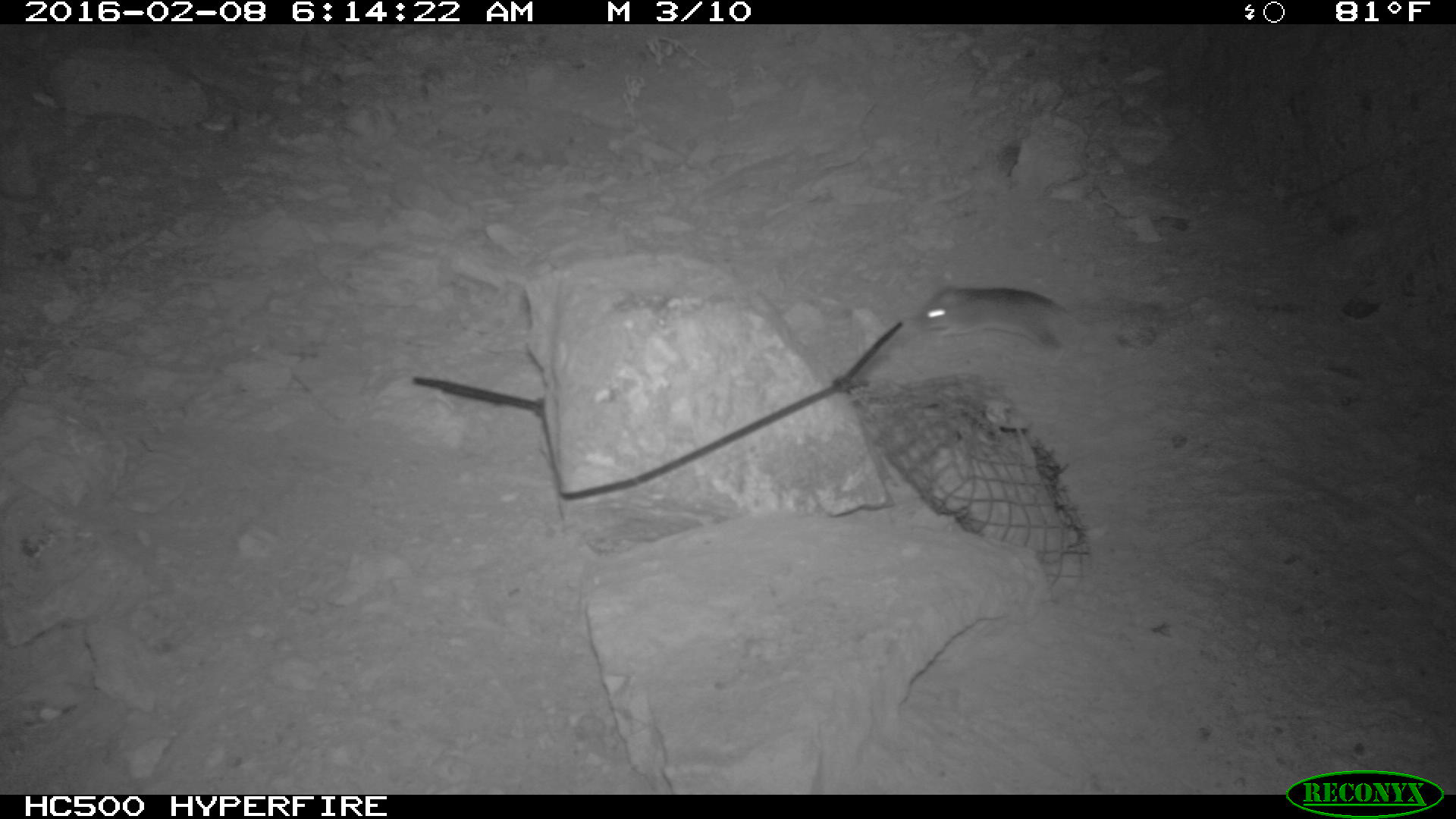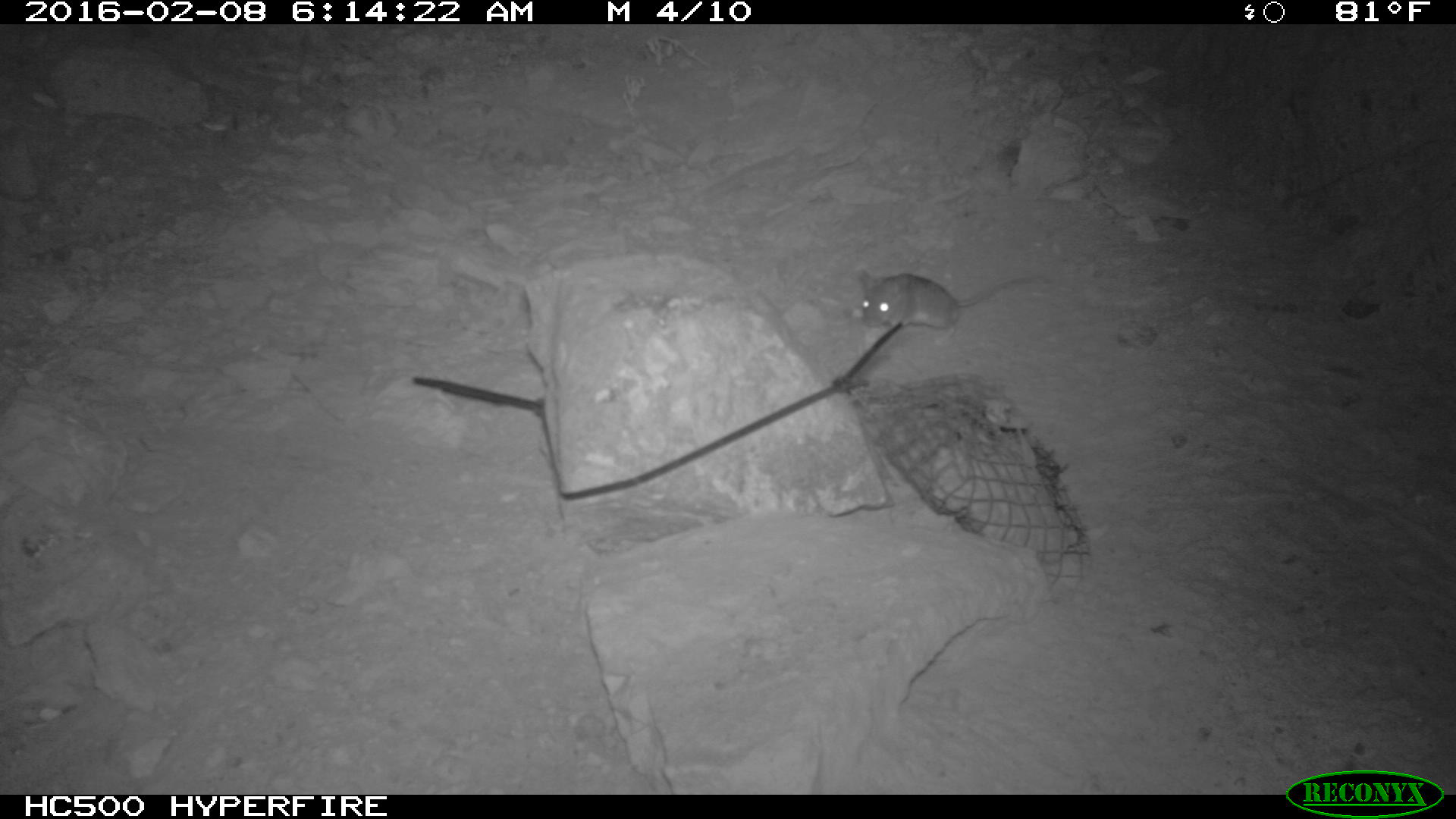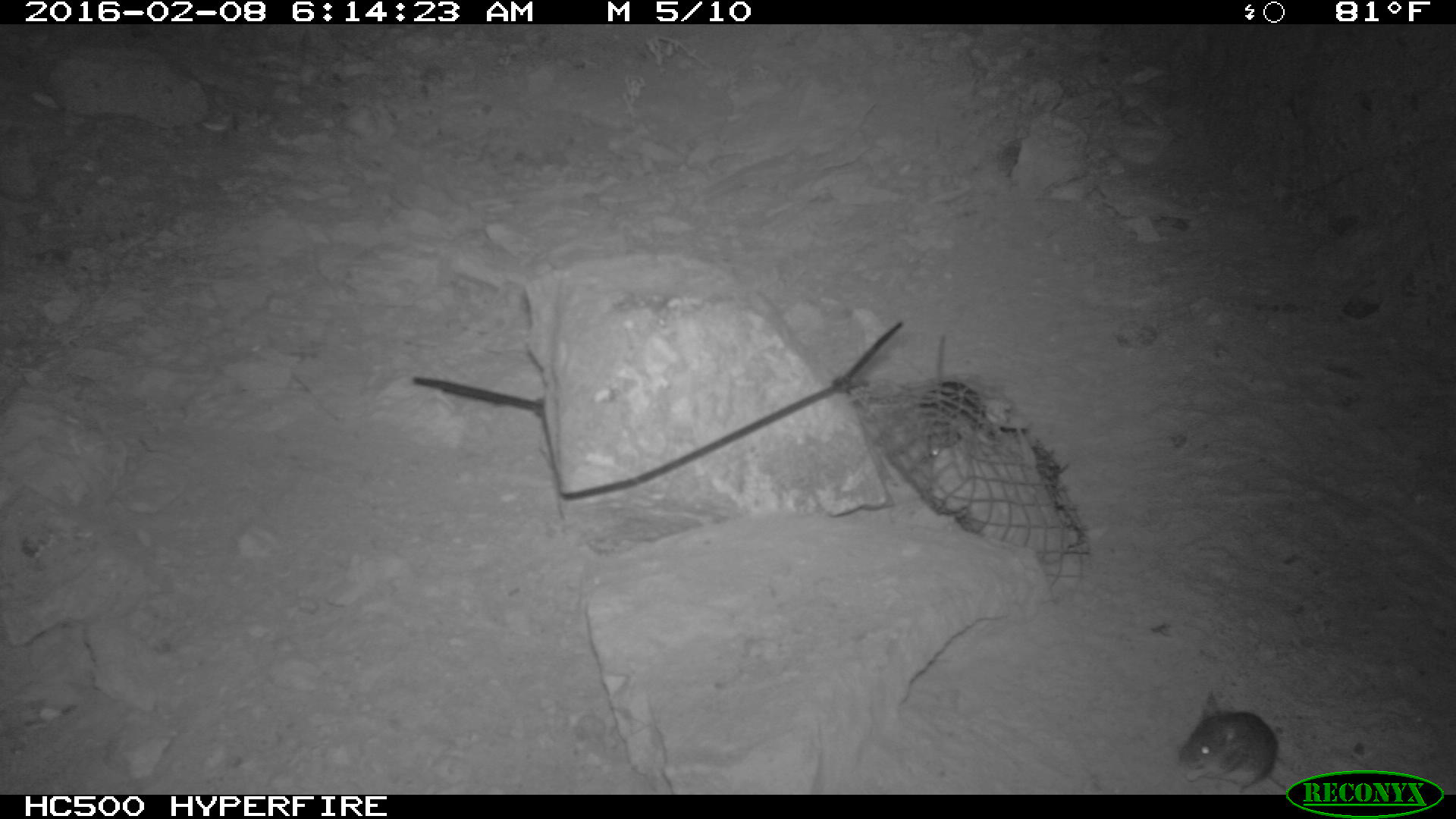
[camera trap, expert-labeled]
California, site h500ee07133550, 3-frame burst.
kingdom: Animalia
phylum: Chordata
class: Mammalia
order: Rodentia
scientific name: Rodentia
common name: rodent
Rodent (Rodentia).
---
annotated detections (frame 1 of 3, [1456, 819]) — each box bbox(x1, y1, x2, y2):
rodent: bbox(907, 278, 1125, 356)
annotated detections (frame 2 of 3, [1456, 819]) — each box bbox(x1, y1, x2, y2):
rodent: bbox(858, 268, 1049, 346)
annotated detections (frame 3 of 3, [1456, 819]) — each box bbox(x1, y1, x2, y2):
rodent: bbox(1176, 687, 1278, 794); bbox(915, 334, 982, 455)